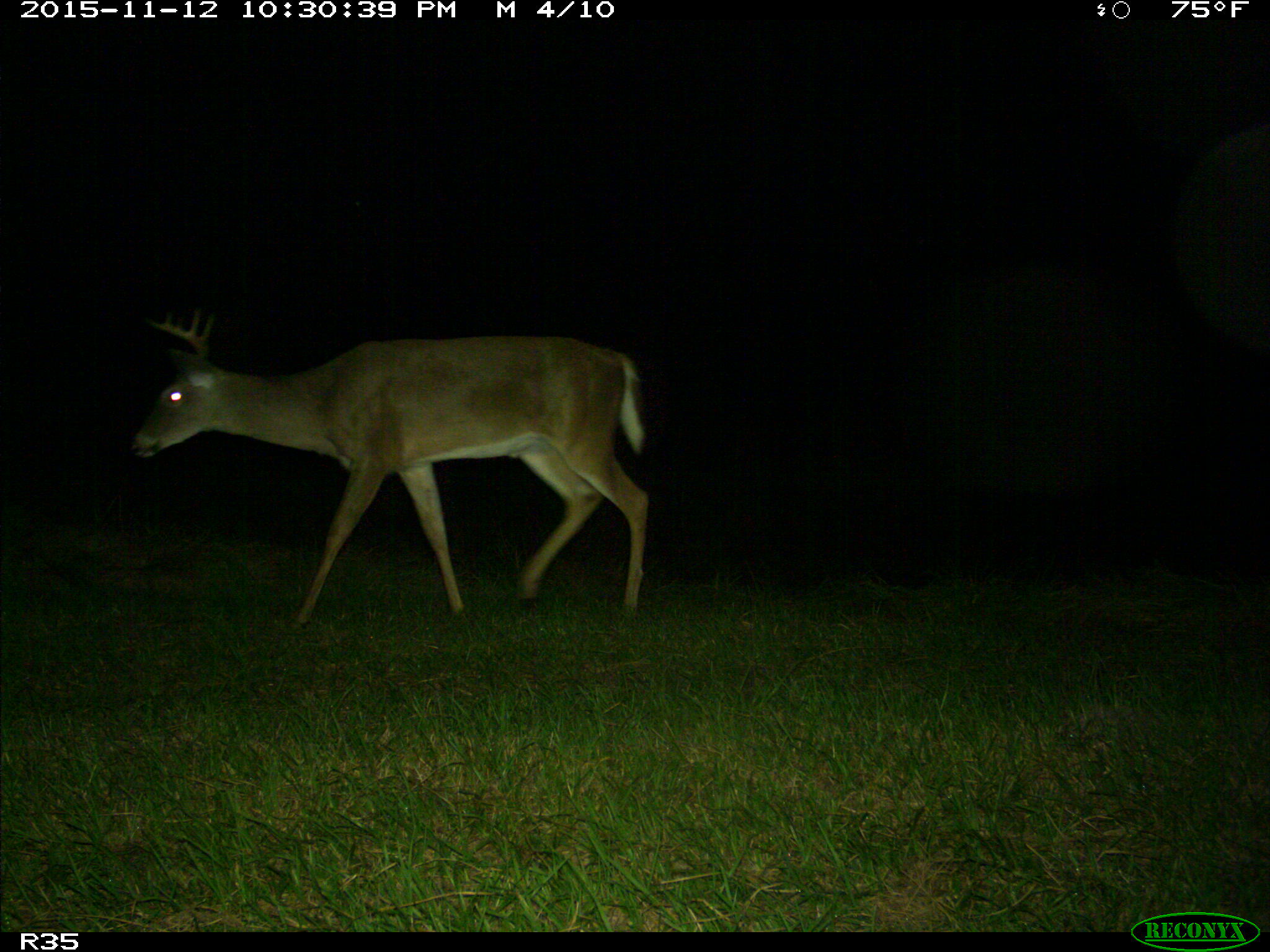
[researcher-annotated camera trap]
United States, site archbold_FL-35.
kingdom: Animalia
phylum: Chordata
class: Mammalia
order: Artiodactyla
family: Cervidae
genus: Odocoileus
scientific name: Odocoileus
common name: deer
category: unidentified deer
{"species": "unidentified deer (deer) (Odocoileus)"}